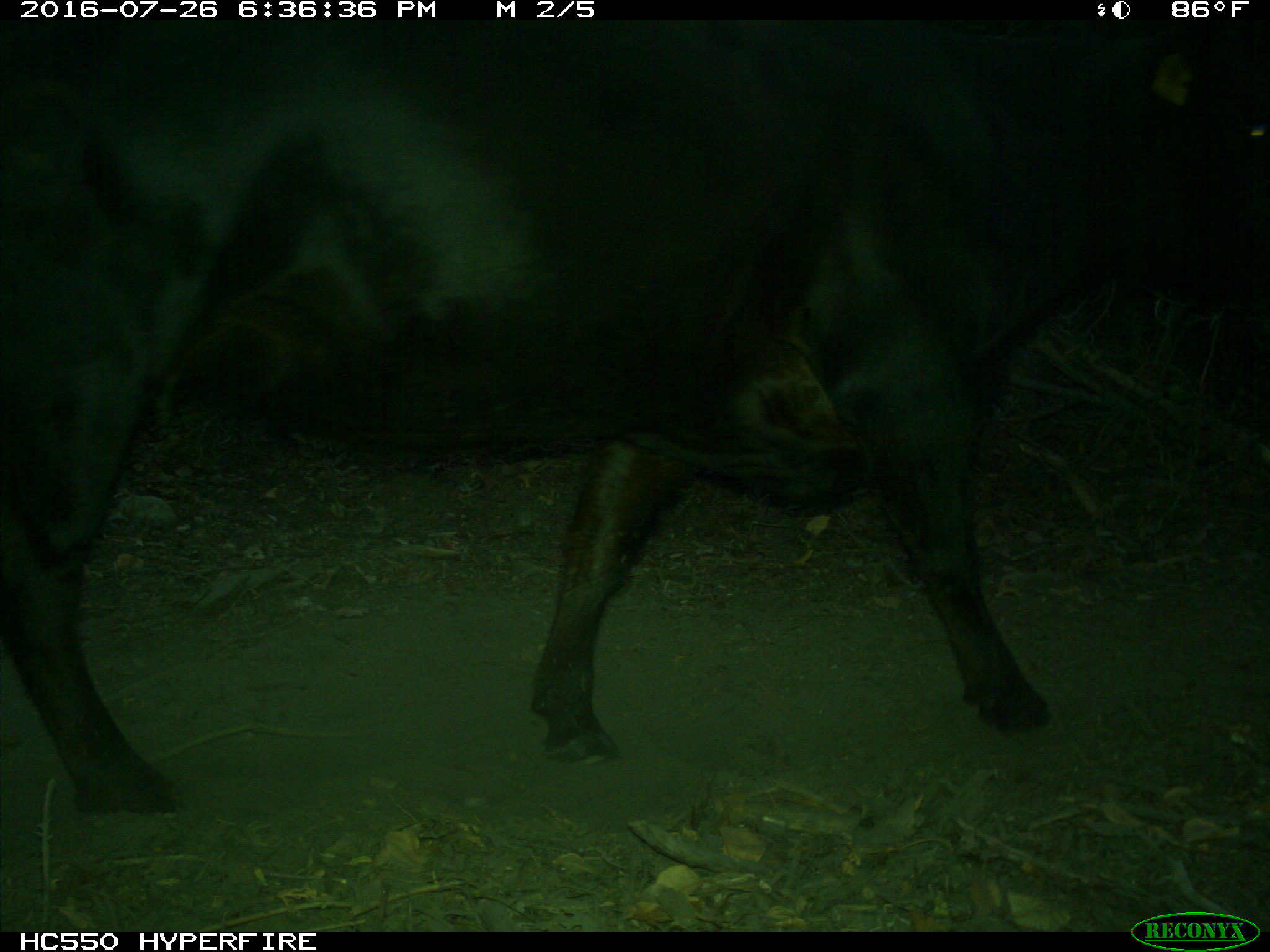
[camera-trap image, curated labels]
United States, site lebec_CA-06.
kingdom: Animalia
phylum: Chordata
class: Mammalia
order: Artiodactyla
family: Bovidae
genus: Bos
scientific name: Bos taurus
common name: domestic cow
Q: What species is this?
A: Bos taurus (domestic cow).